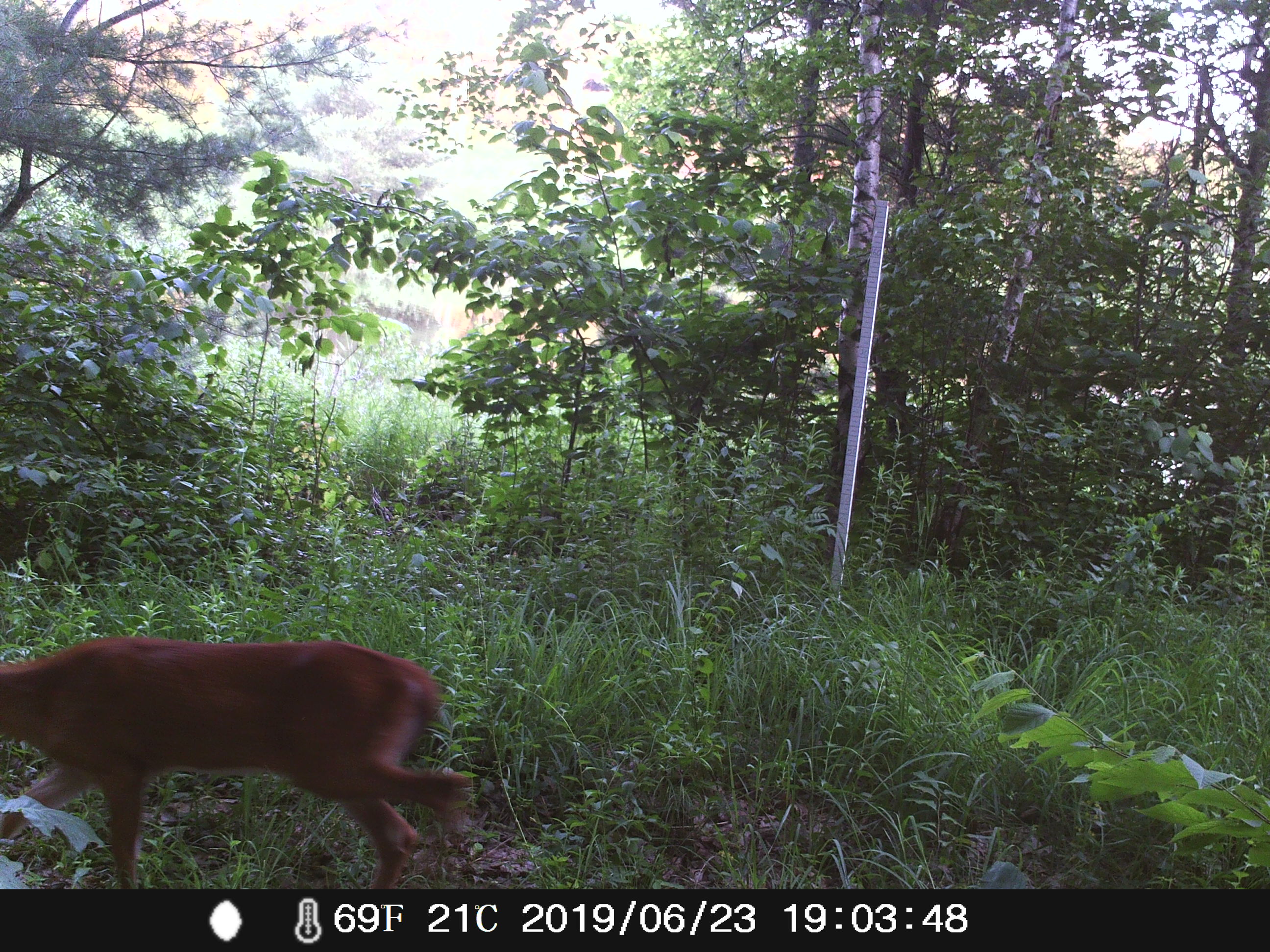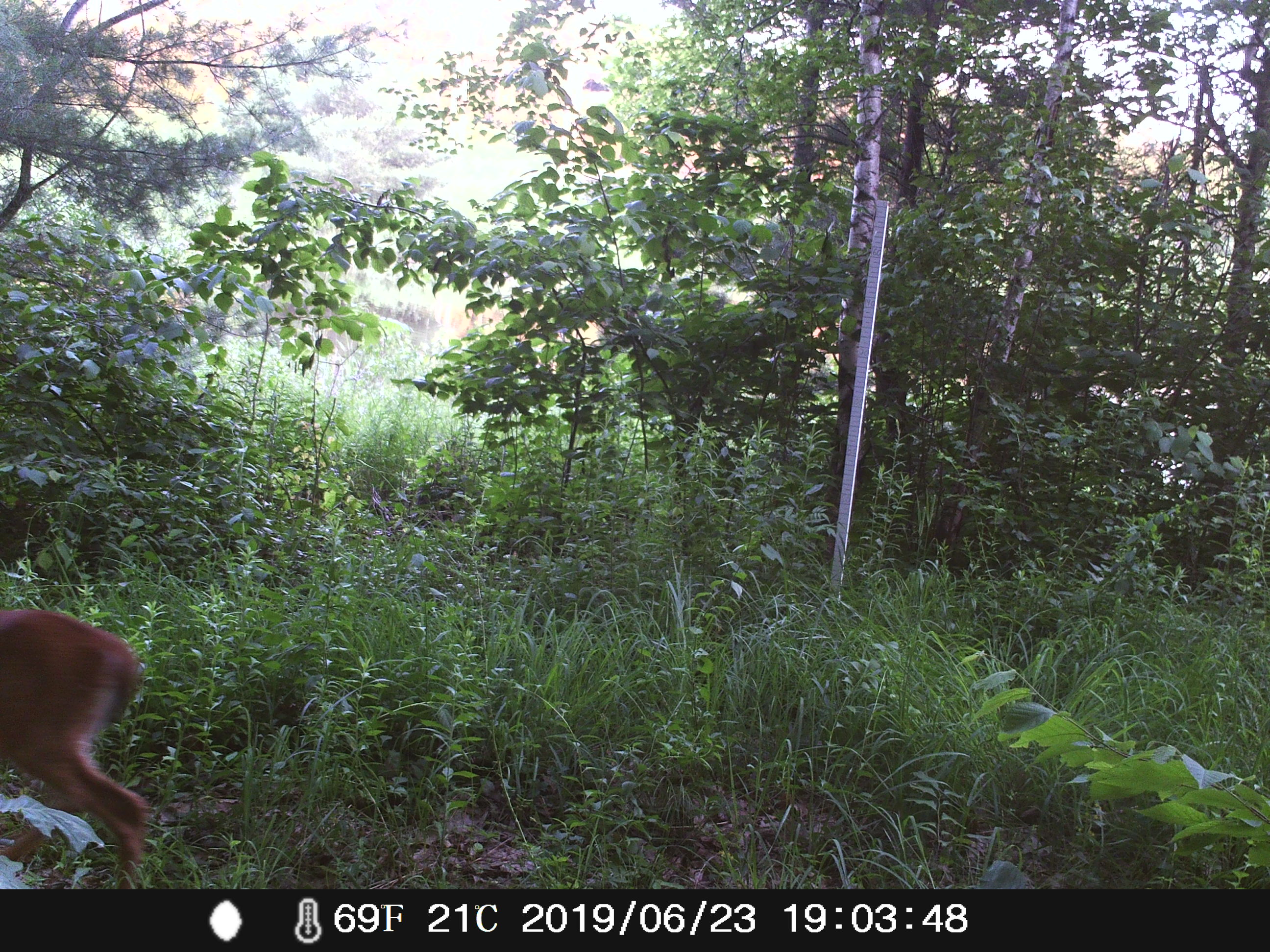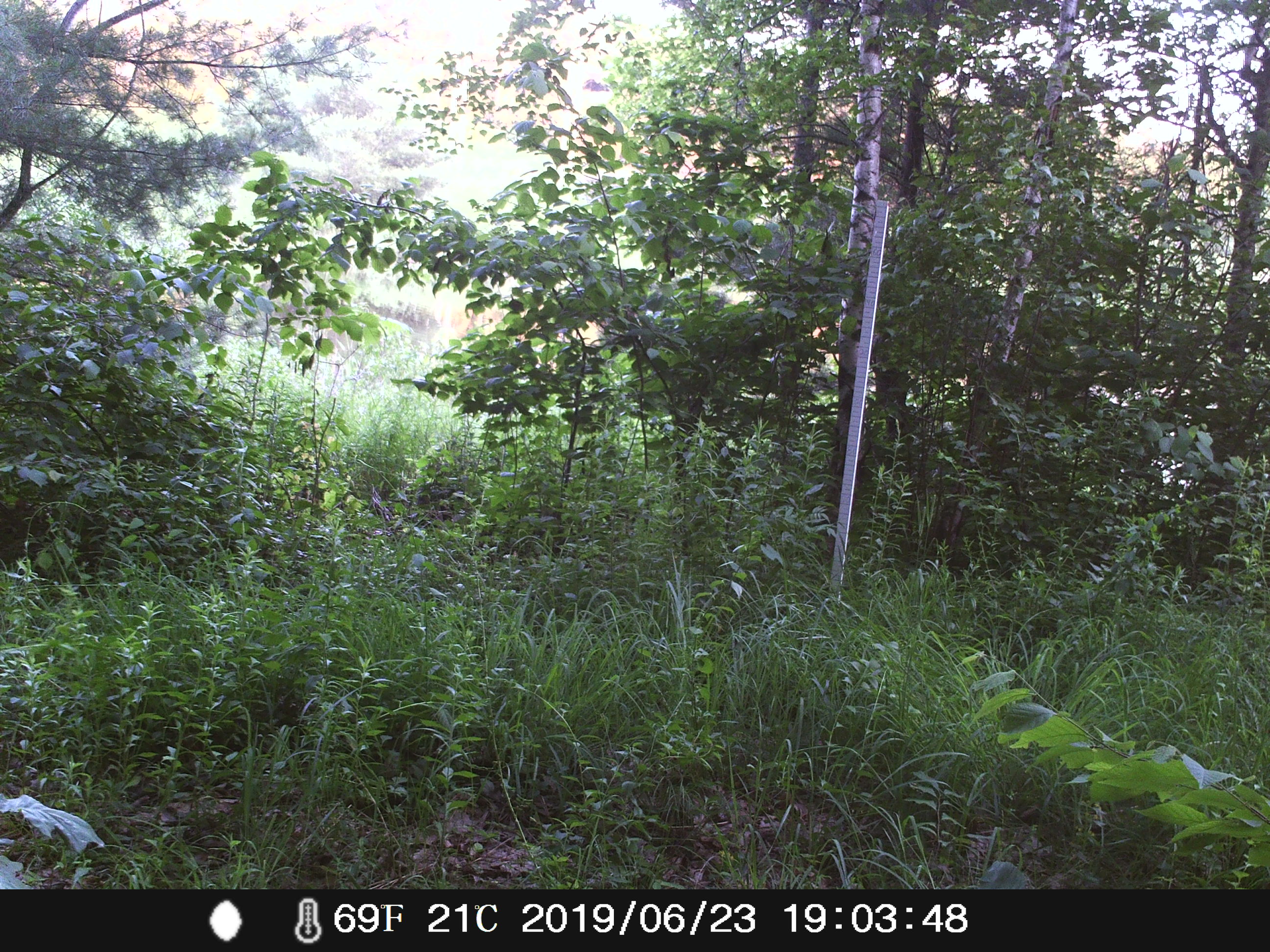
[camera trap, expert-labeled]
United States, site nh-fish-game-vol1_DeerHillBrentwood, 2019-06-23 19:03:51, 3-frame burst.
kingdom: Animalia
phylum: Chordata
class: Mammalia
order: Artiodactyla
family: Cervidae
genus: Odocoileus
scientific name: Odocoileus virginianus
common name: white-tailed deer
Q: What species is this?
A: White-tailed deer (Odocoileus virginianus).